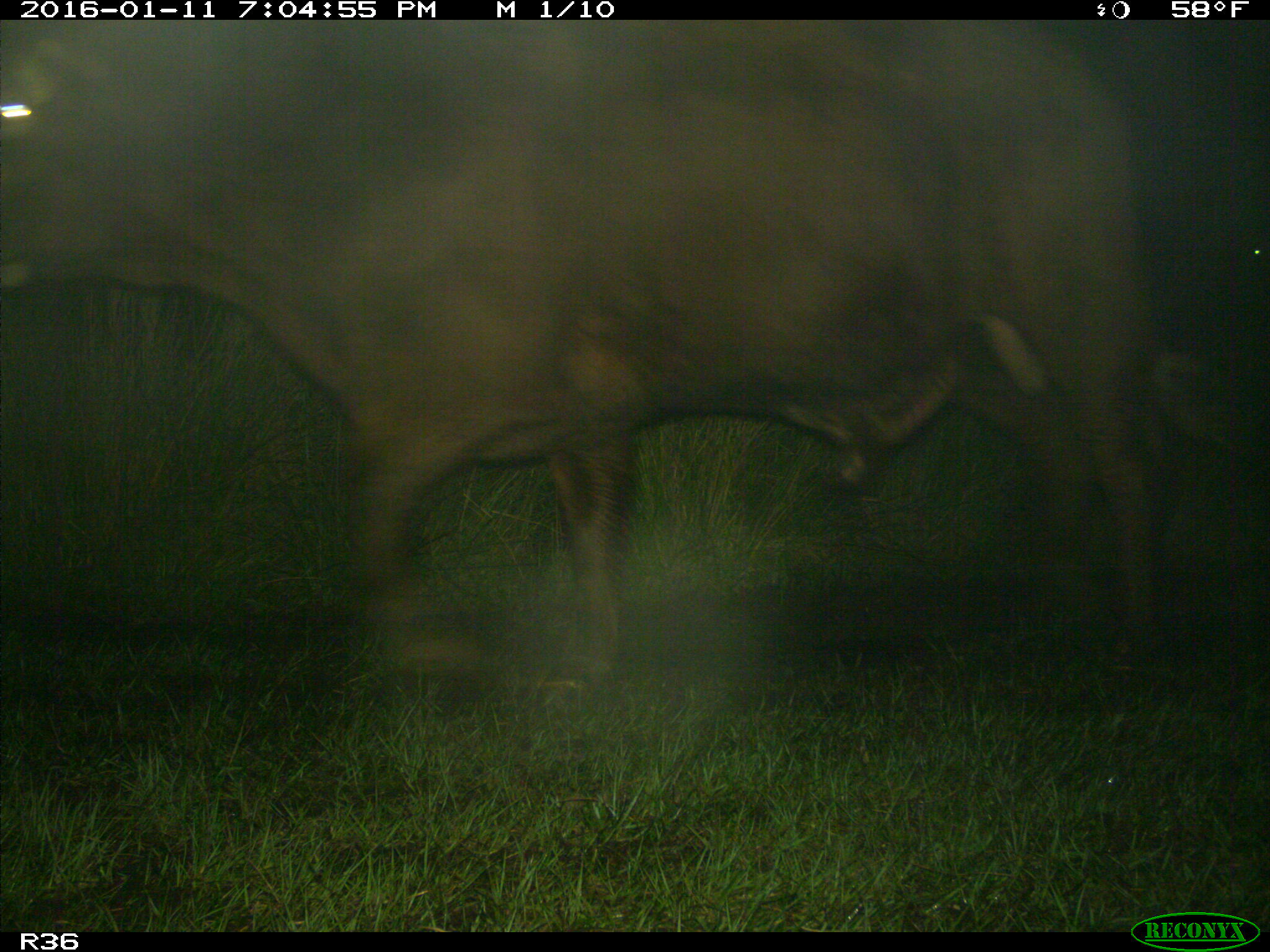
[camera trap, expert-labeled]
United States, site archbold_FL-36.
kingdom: Animalia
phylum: Chordata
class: Mammalia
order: Artiodactyla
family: Bovidae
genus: Bos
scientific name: Bos taurus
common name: domestic cow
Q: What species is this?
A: Bos taurus (domestic cow).